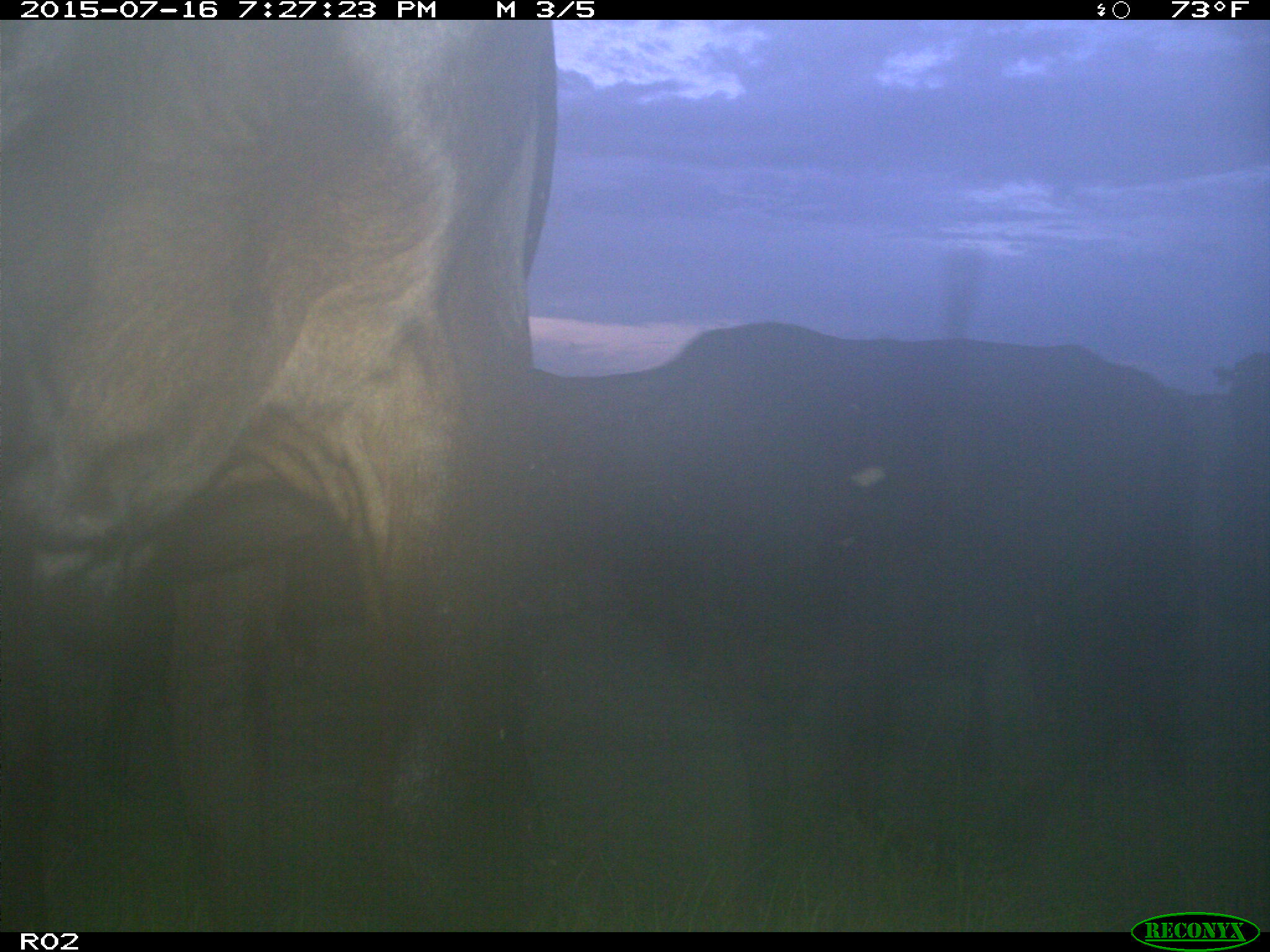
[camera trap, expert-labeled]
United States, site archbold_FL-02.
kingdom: Animalia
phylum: Chordata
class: Mammalia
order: Artiodactyla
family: Bovidae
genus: Bos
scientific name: Bos taurus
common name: domestic cow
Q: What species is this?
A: Bos taurus (domestic cow).